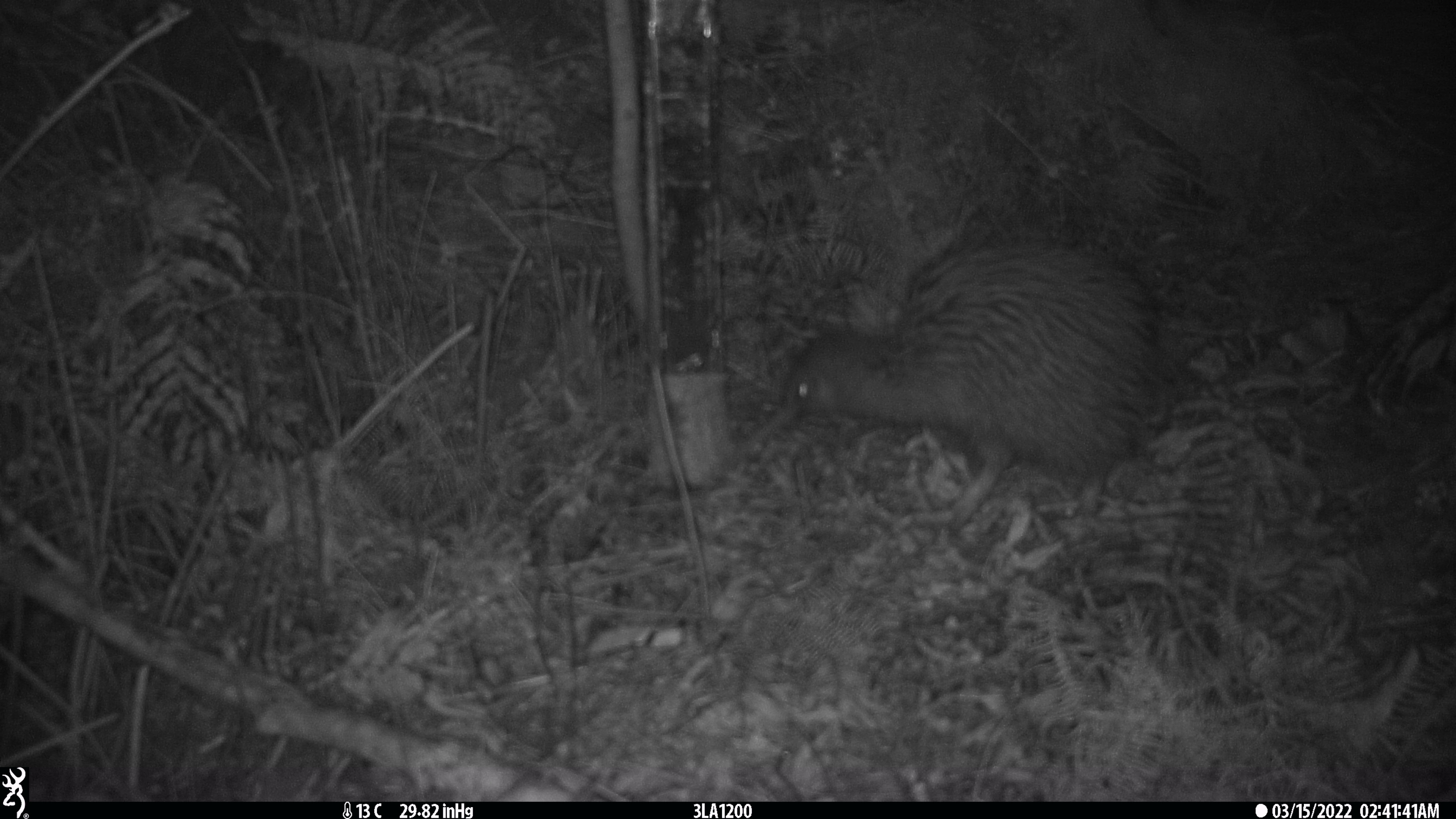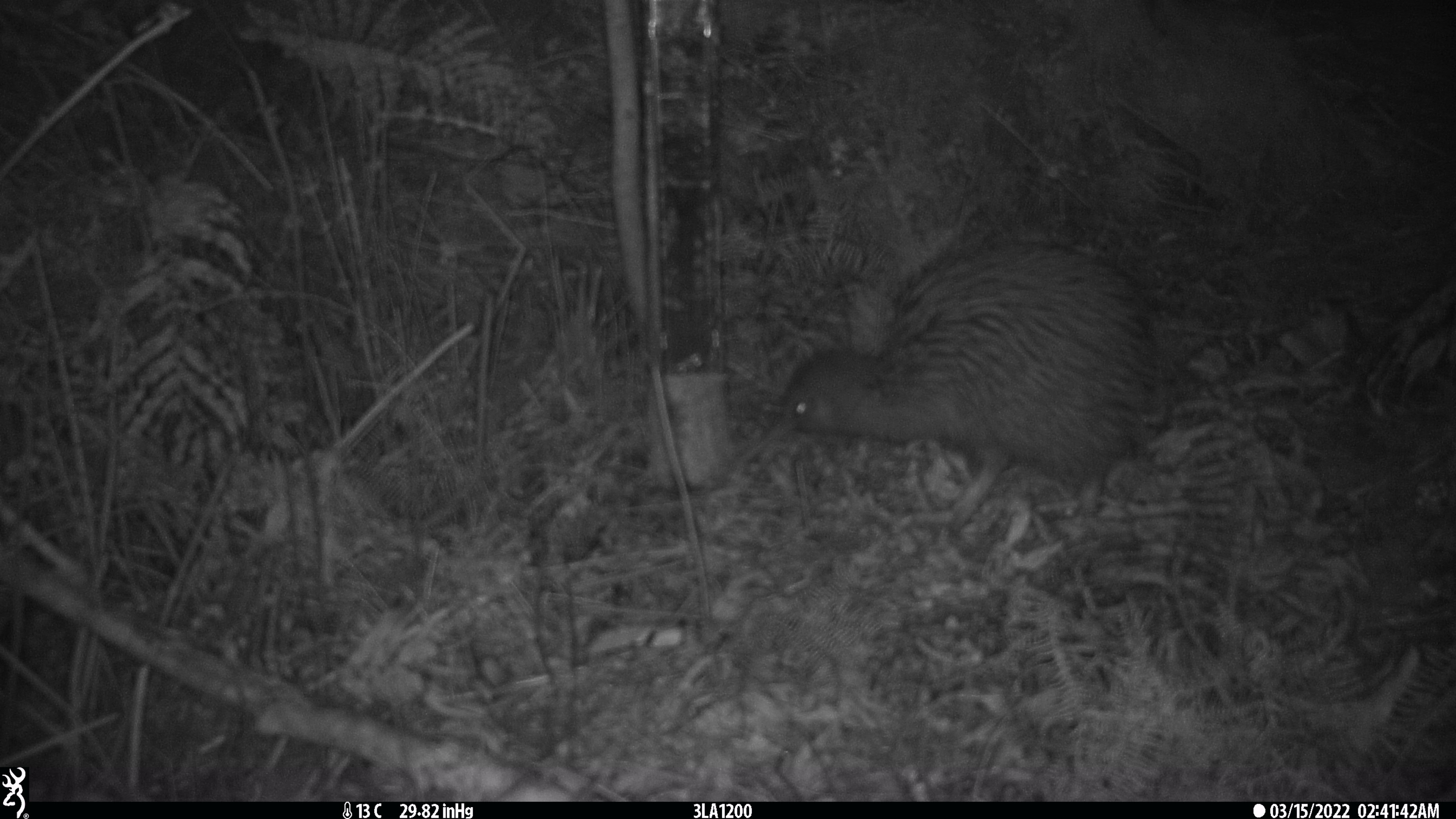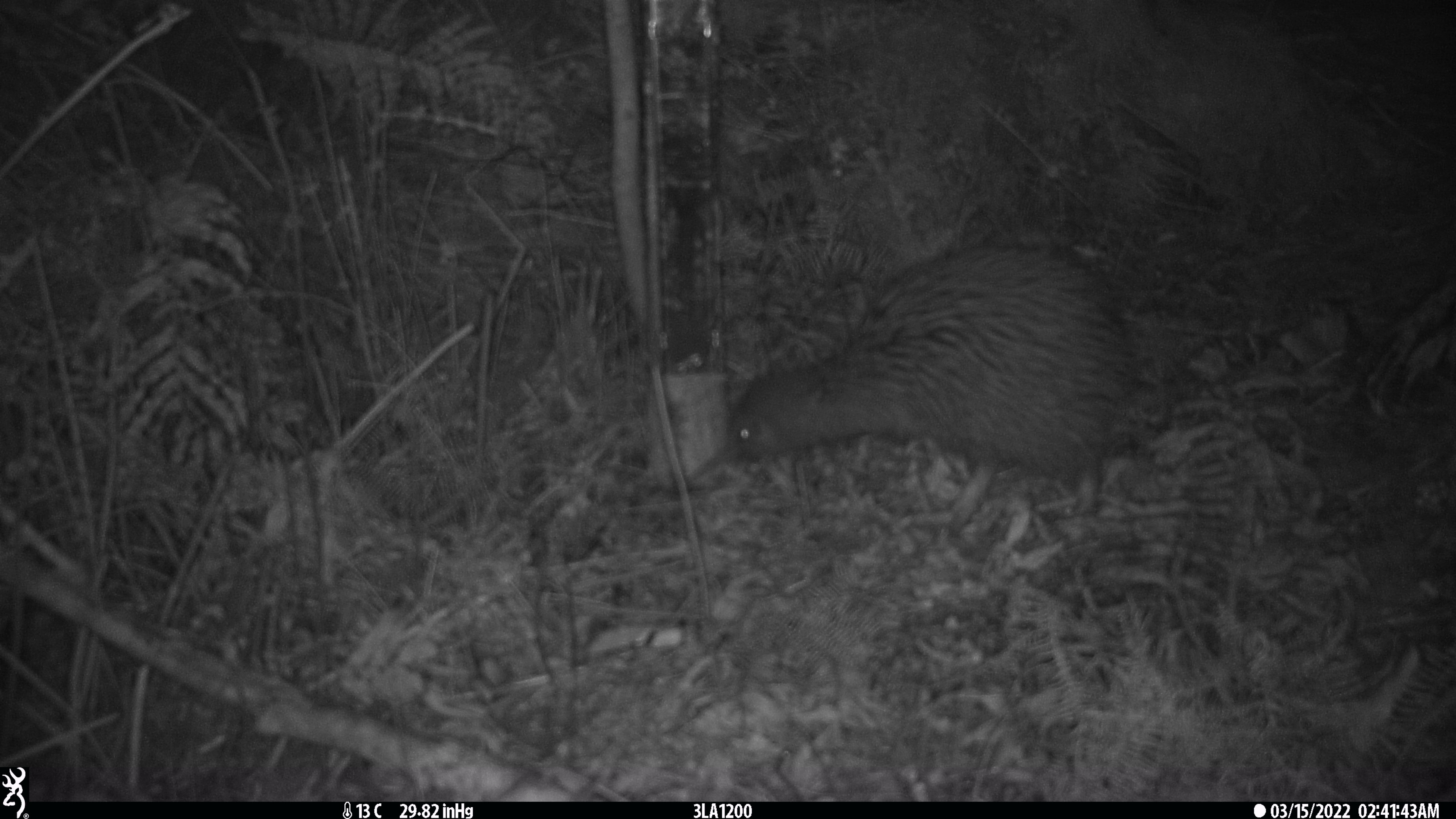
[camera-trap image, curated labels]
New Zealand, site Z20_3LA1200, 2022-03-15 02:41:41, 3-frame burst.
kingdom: Animalia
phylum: Chordata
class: Aves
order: Apterygiformes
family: Apterygidae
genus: Apteryx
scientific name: Apteryx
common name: kiwi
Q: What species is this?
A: Kiwi (Apteryx).